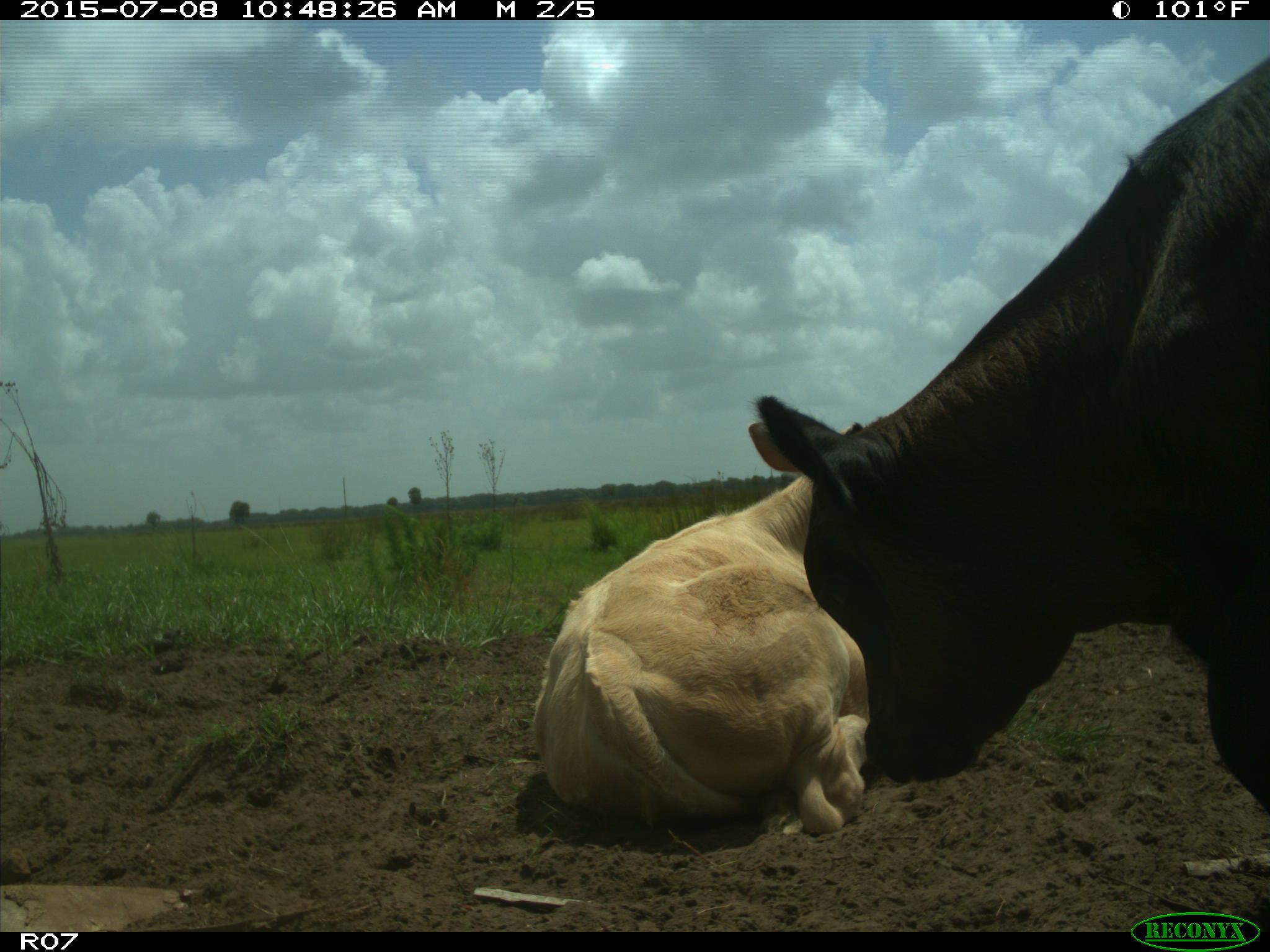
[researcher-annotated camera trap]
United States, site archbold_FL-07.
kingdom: Animalia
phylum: Chordata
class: Mammalia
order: Artiodactyla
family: Bovidae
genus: Bos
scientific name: Bos taurus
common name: domestic cow